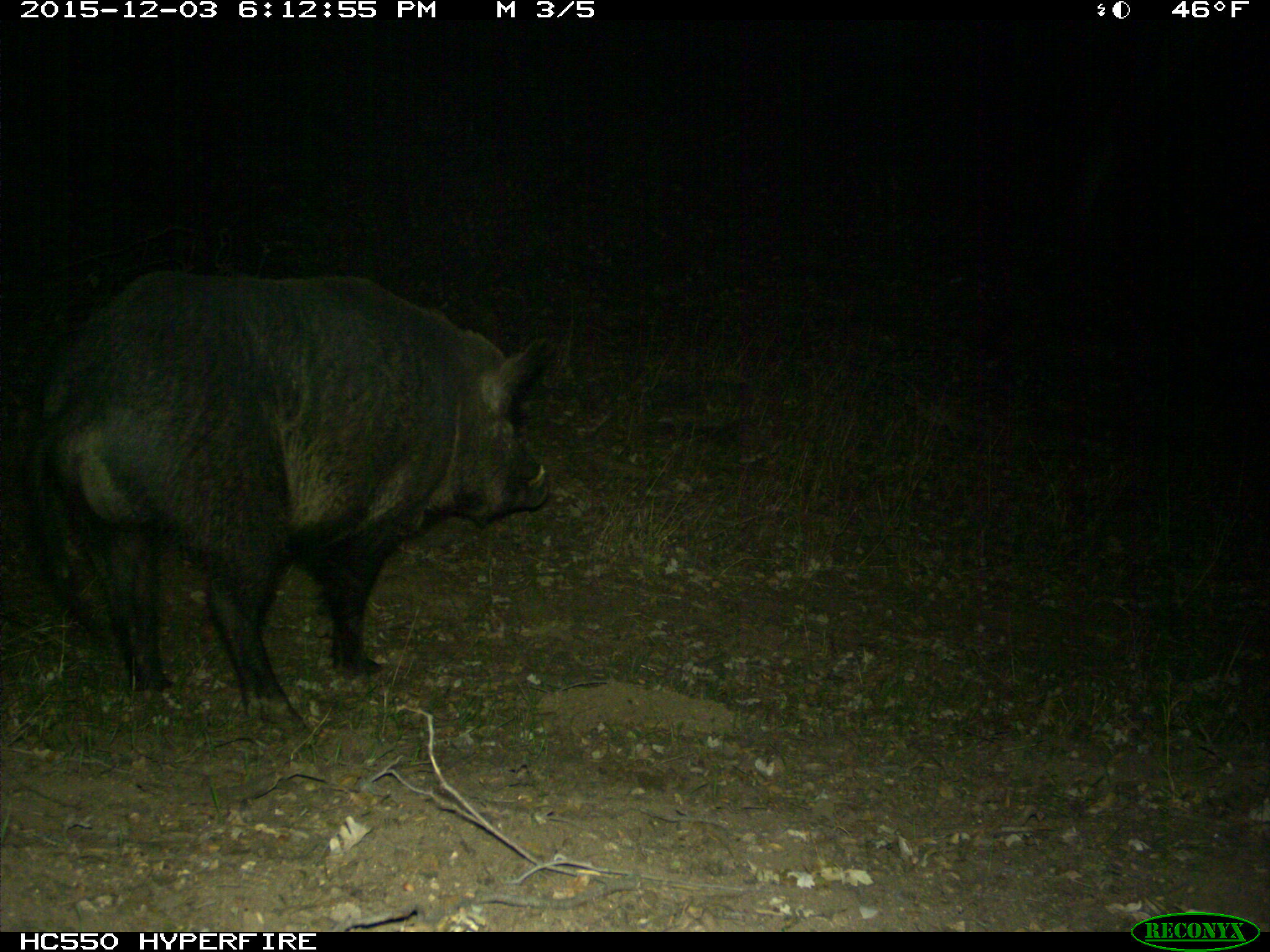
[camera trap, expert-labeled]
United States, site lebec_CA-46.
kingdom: Animalia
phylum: Chordata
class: Mammalia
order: Artiodactyla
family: Suidae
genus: Sus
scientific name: Sus scrofa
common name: wild boar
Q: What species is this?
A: Sus scrofa (wild boar).